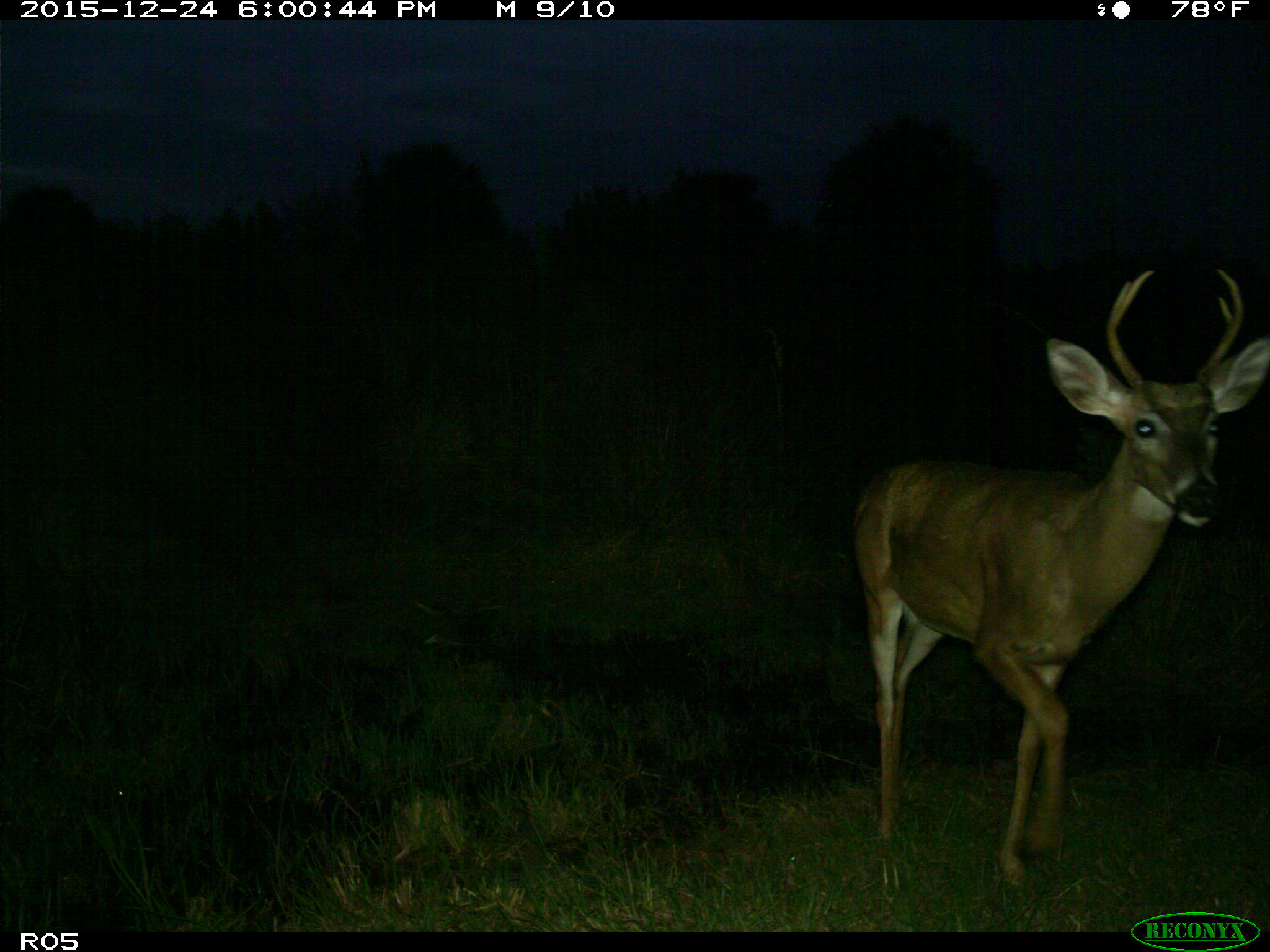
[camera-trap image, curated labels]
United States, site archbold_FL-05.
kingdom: Animalia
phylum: Chordata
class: Mammalia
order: Artiodactyla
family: Cervidae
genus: Odocoileus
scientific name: Odocoileus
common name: deer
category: unidentified deer